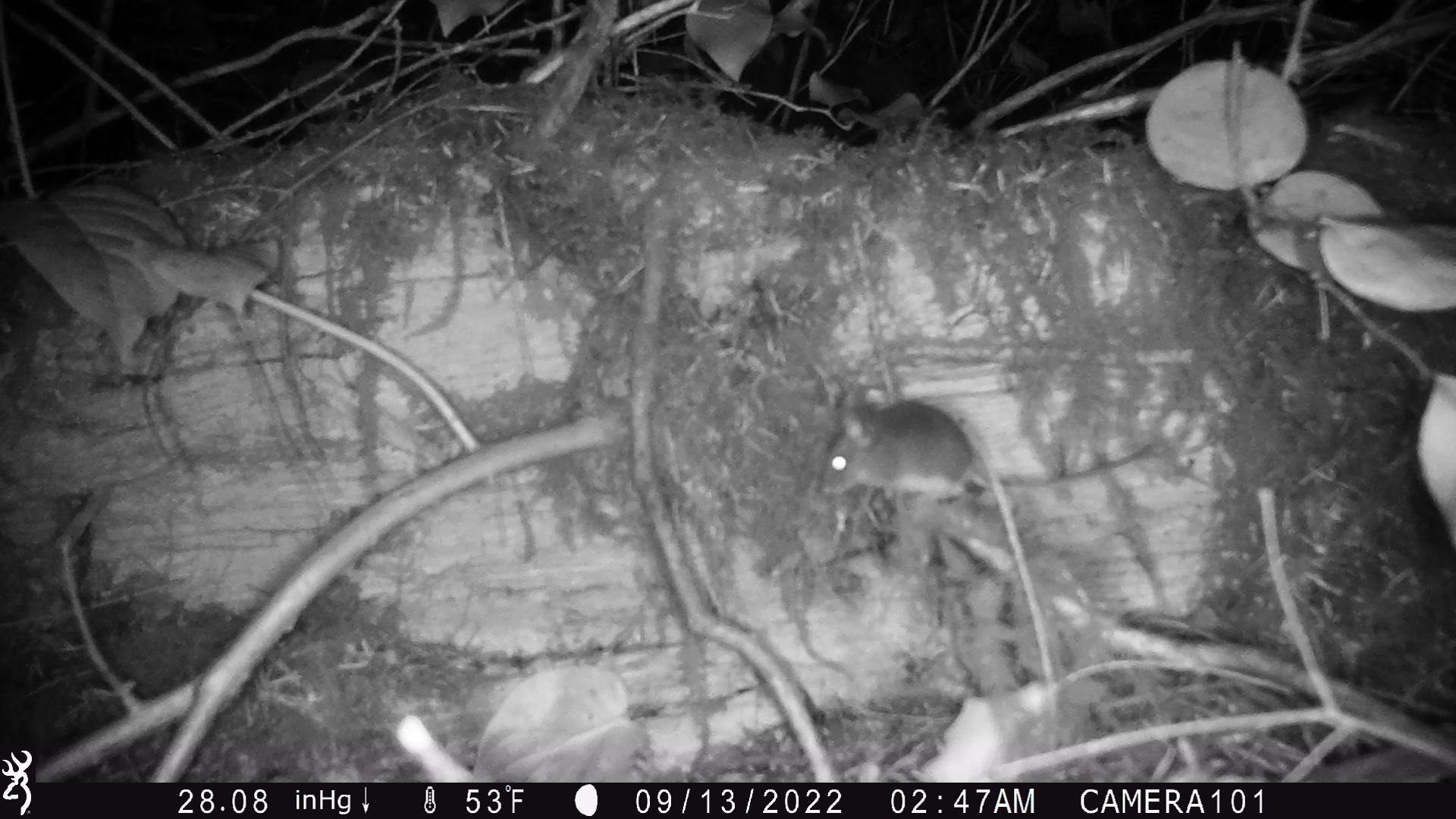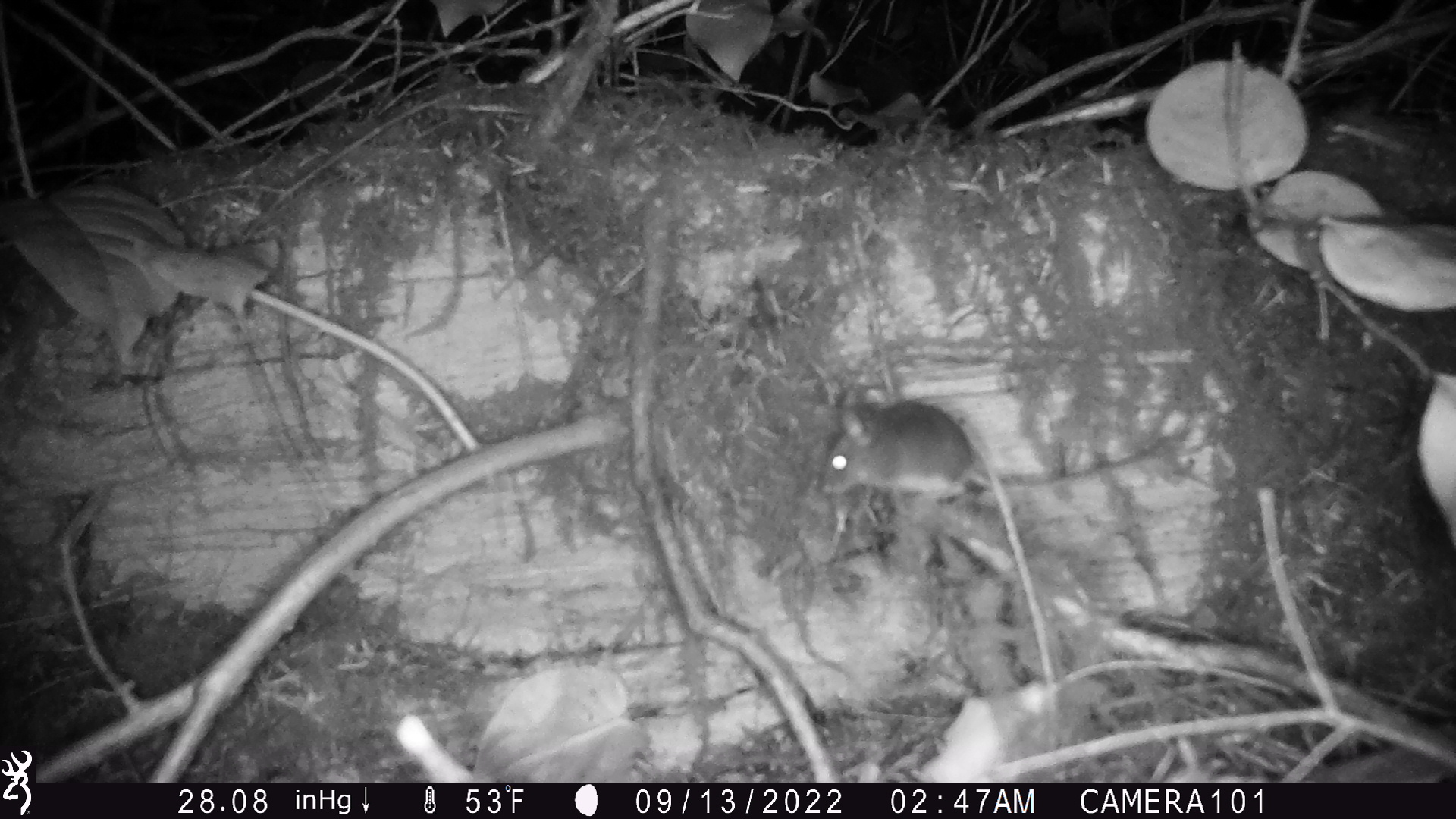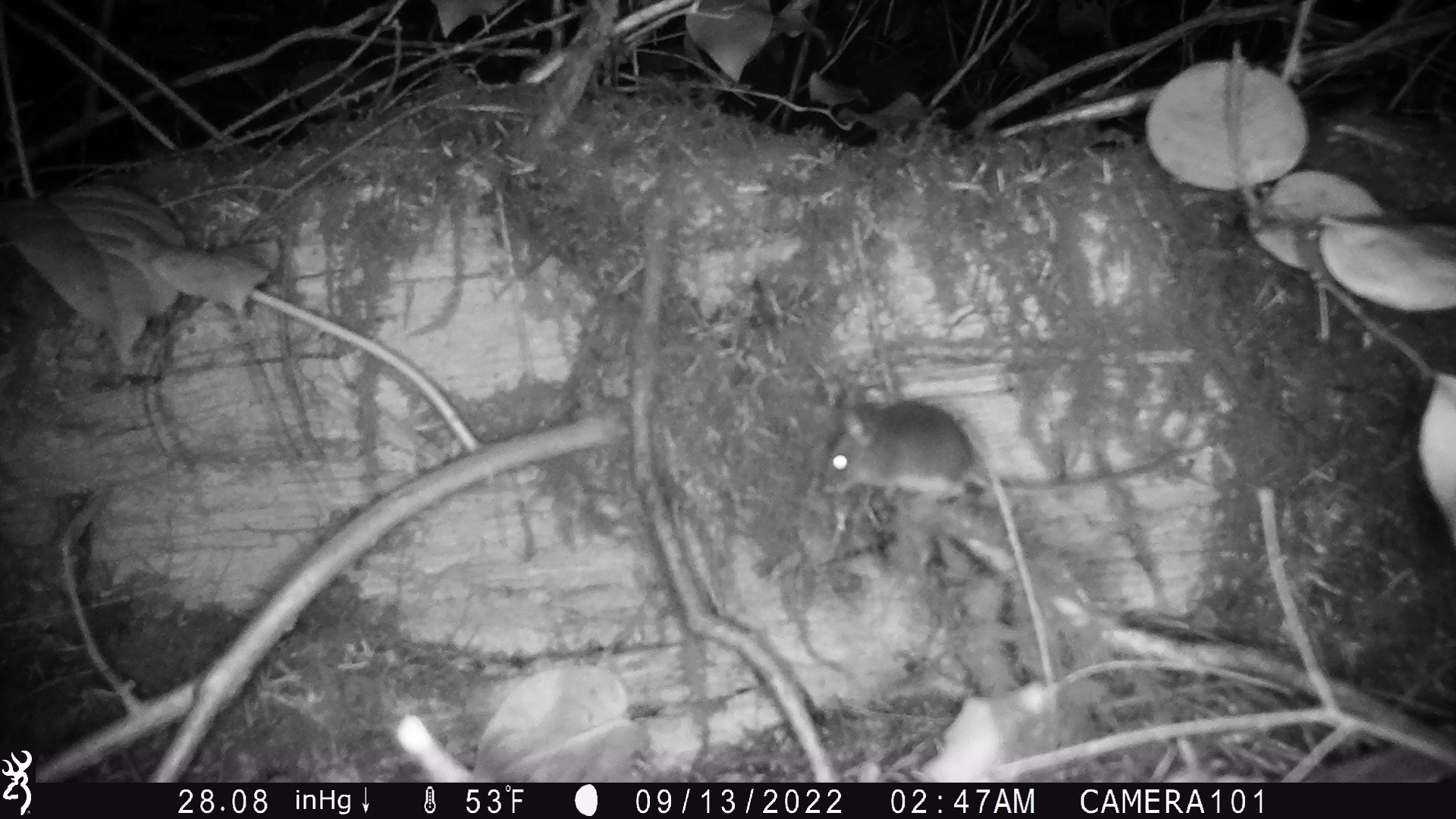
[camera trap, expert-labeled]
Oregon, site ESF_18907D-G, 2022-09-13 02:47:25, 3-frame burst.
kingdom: Animalia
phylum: Chordata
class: Mammalia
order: Rodentia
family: Cricetidae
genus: Neotoma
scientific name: Neotoma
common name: woodrats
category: neotoma species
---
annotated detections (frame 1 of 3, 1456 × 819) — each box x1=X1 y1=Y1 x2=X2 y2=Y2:
neotoma species: x1=802 y1=373 x2=1176 y2=511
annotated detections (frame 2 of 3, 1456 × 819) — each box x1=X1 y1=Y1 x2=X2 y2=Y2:
neotoma species: x1=814 y1=387 x2=1187 y2=507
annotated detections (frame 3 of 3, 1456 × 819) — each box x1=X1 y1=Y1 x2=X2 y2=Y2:
neotoma species: x1=805 y1=396 x2=1198 y2=496